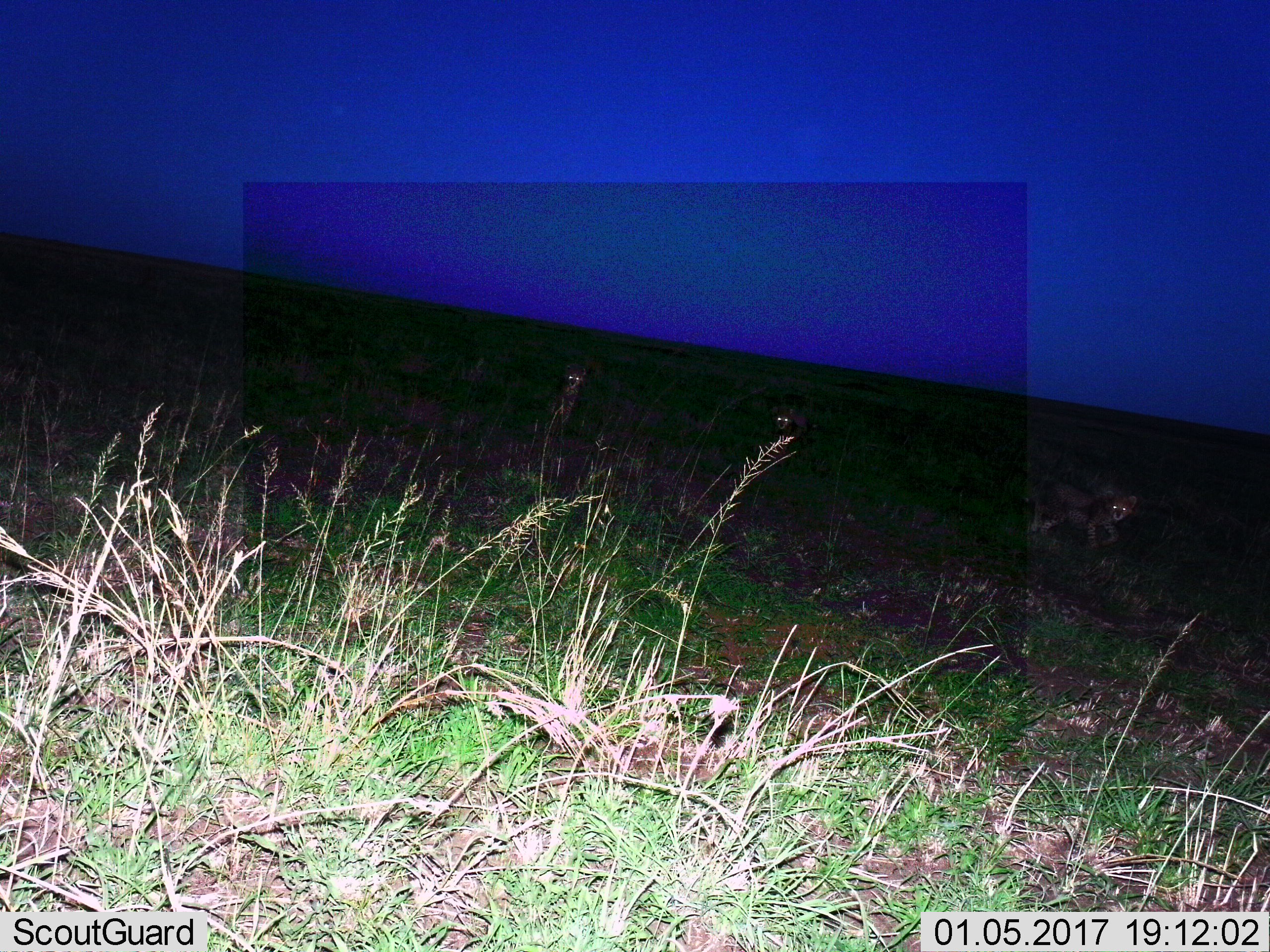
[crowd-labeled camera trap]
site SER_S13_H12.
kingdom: Animalia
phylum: Chordata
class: Mammalia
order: Carnivora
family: Felidae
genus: Acinonyx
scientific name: Acinonyx jubatus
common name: cheetah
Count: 3.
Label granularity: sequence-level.